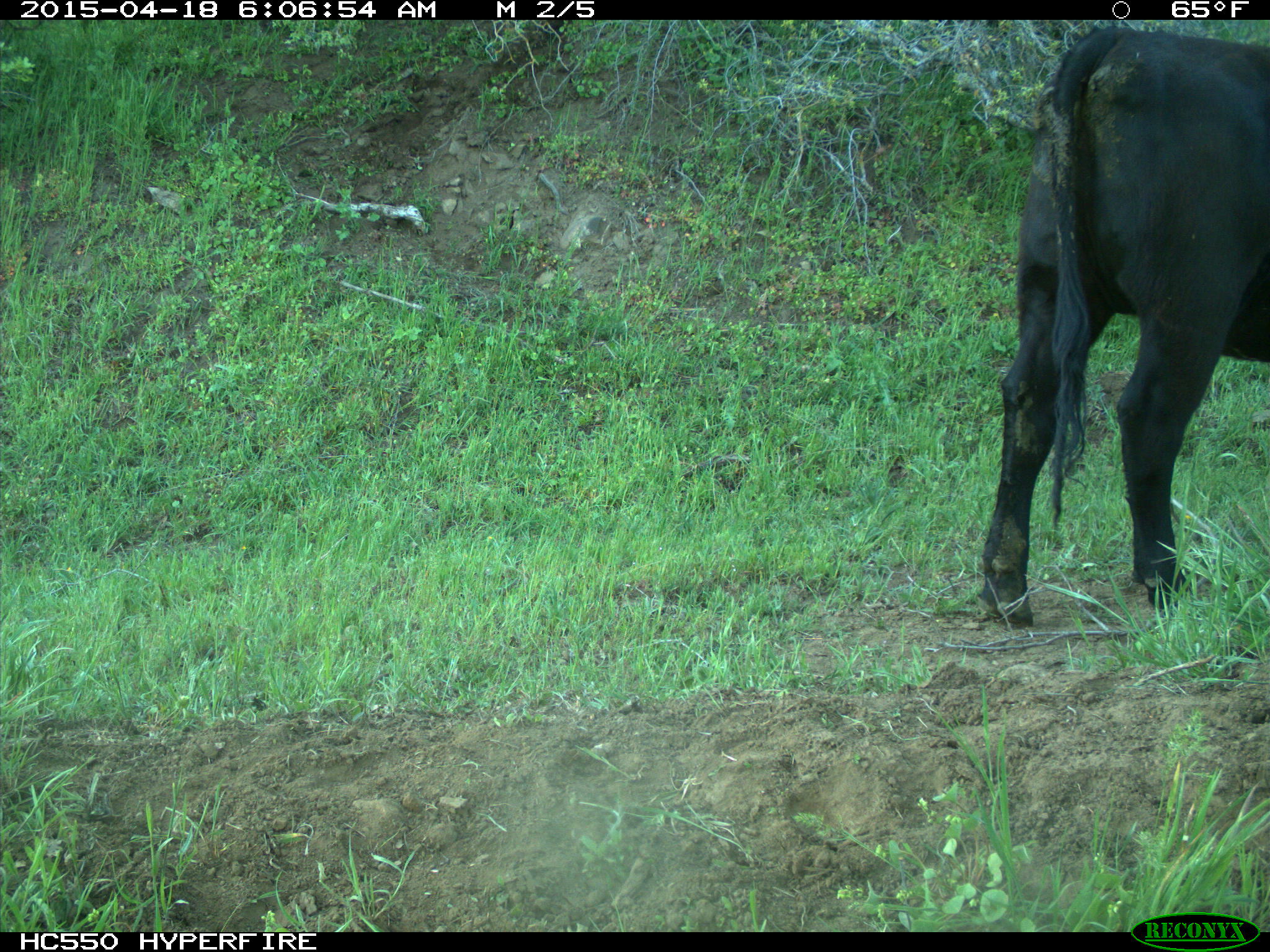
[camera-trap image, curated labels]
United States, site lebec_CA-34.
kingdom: Animalia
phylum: Chordata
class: Mammalia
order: Artiodactyla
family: Bovidae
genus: Bos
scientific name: Bos taurus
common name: domestic cow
Bos taurus (domestic cow).